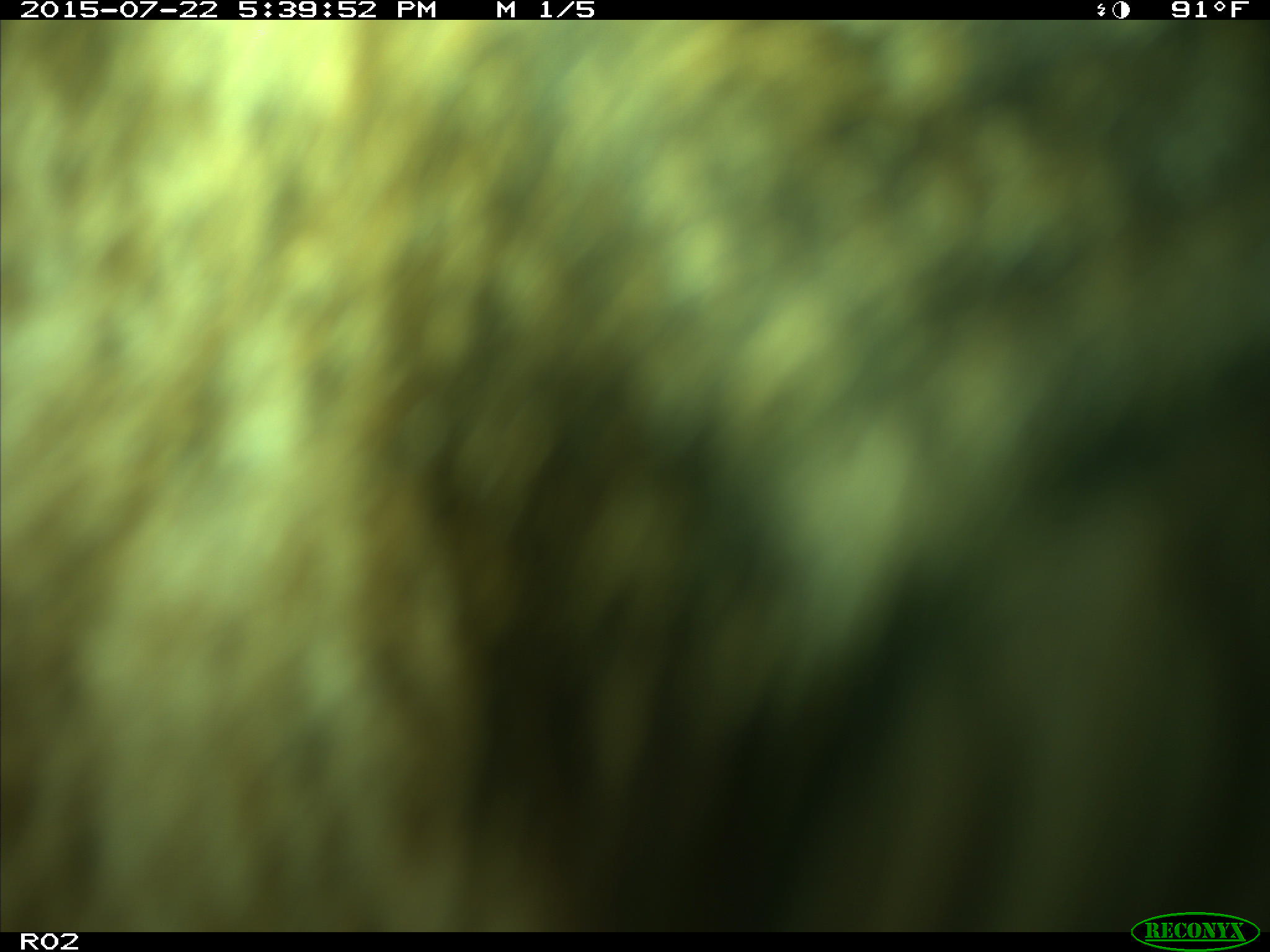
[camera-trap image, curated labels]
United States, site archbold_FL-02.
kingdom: Animalia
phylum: Chordata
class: Mammalia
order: Artiodactyla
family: Bovidae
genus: Bos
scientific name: Bos taurus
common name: domestic cow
Bos taurus (domestic cow).